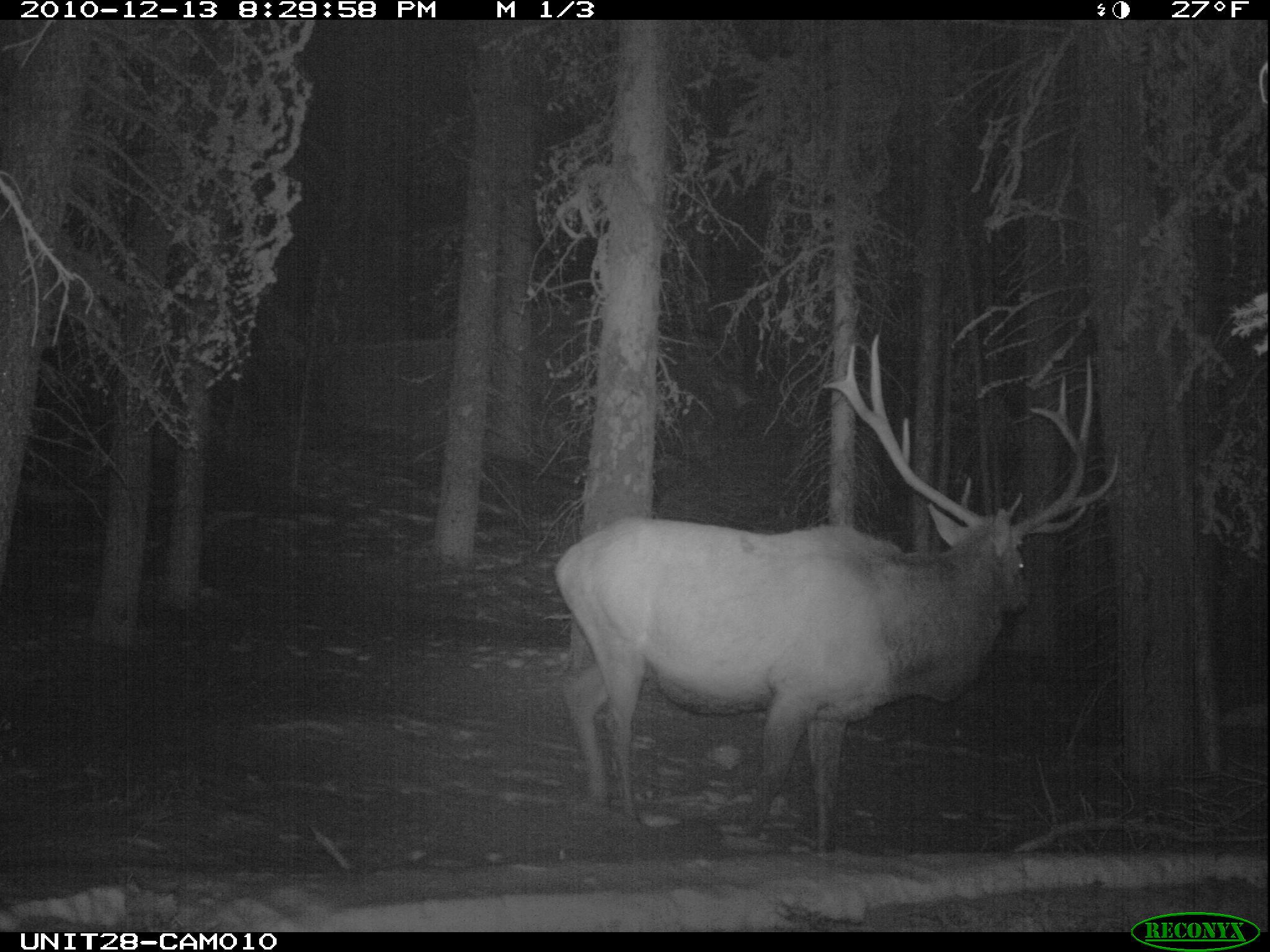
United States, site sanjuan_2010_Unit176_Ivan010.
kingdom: Animalia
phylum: Chordata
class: Mammalia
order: Artiodactyla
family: Cervidae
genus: Cervus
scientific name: Cervus elaphus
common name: red deer